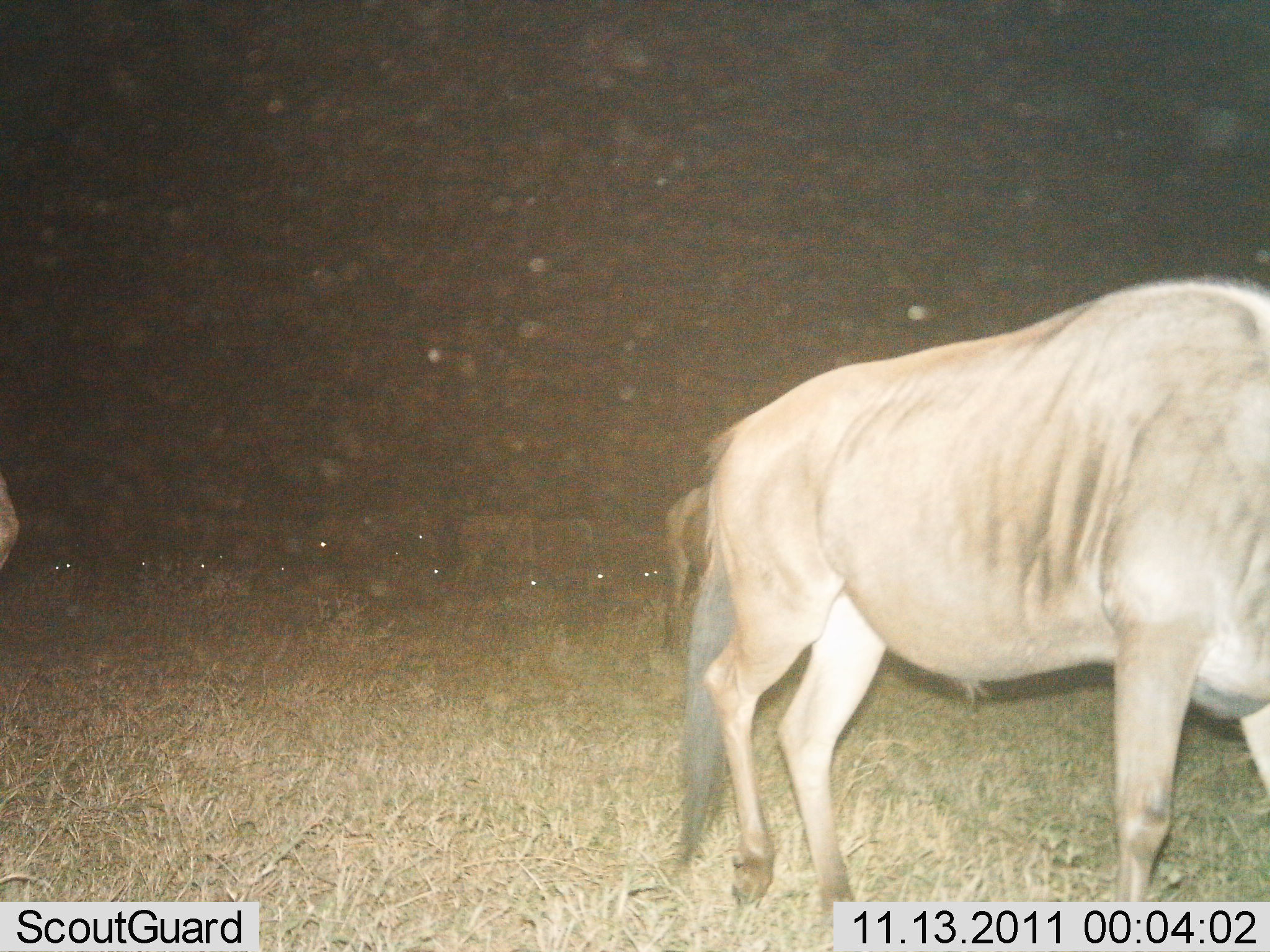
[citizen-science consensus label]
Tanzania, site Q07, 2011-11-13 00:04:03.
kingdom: Animalia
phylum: Chordata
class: Mammalia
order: Artiodactyla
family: Bovidae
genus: Connochaetes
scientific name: Connochaetes taurinus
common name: blue wildebeest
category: wildebeest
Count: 10.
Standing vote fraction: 58%.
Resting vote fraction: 0%.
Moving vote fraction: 25%.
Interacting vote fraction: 0%.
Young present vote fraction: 0%.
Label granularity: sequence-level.